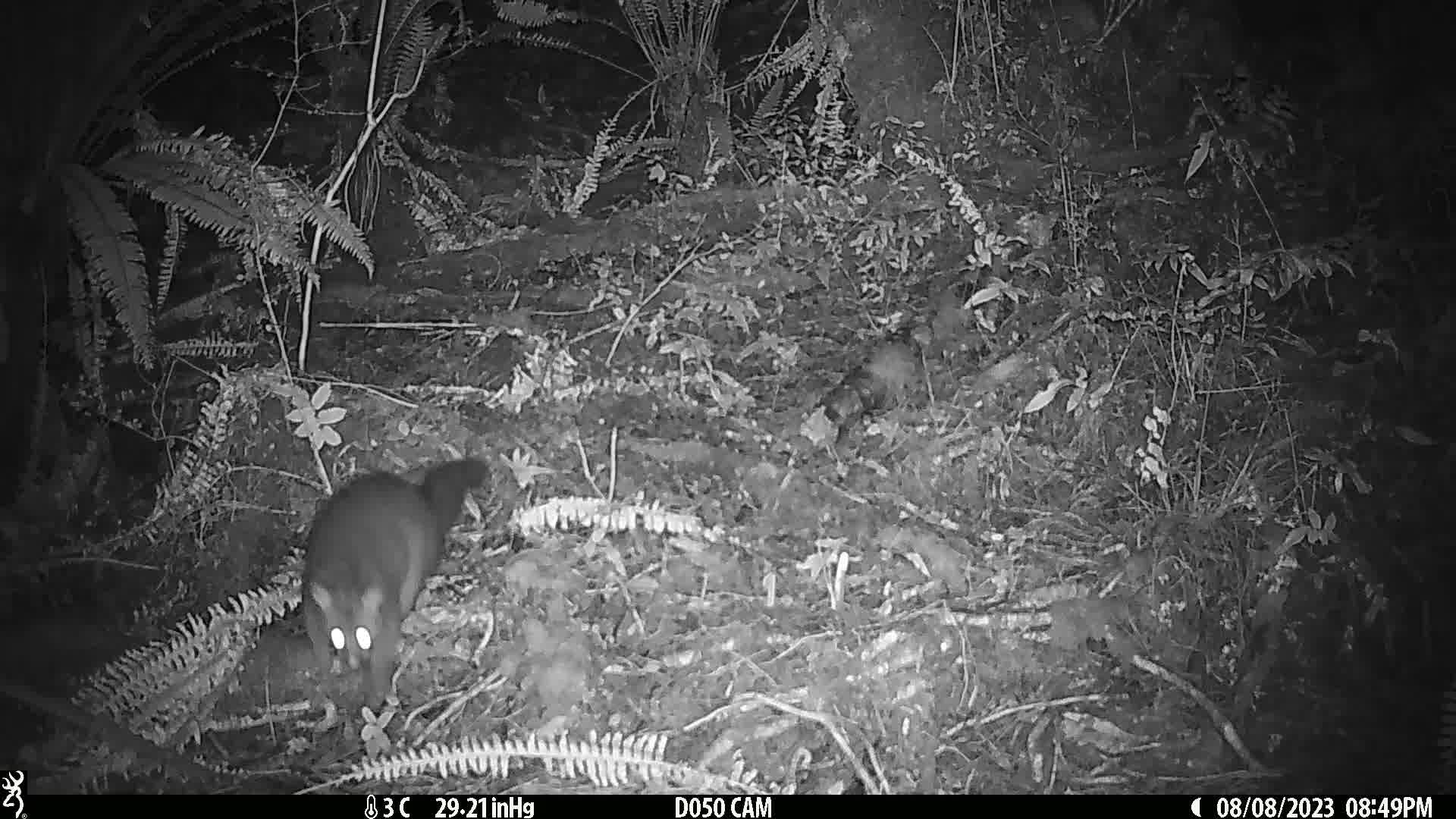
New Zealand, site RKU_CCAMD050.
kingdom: Animalia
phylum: Chordata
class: Mammalia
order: Diprotodontia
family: Phalangeridae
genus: Trichosurus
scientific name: Trichosurus vulpecula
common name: common brushtail possum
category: possum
Possum (common brushtail possum) (Trichosurus vulpecula).